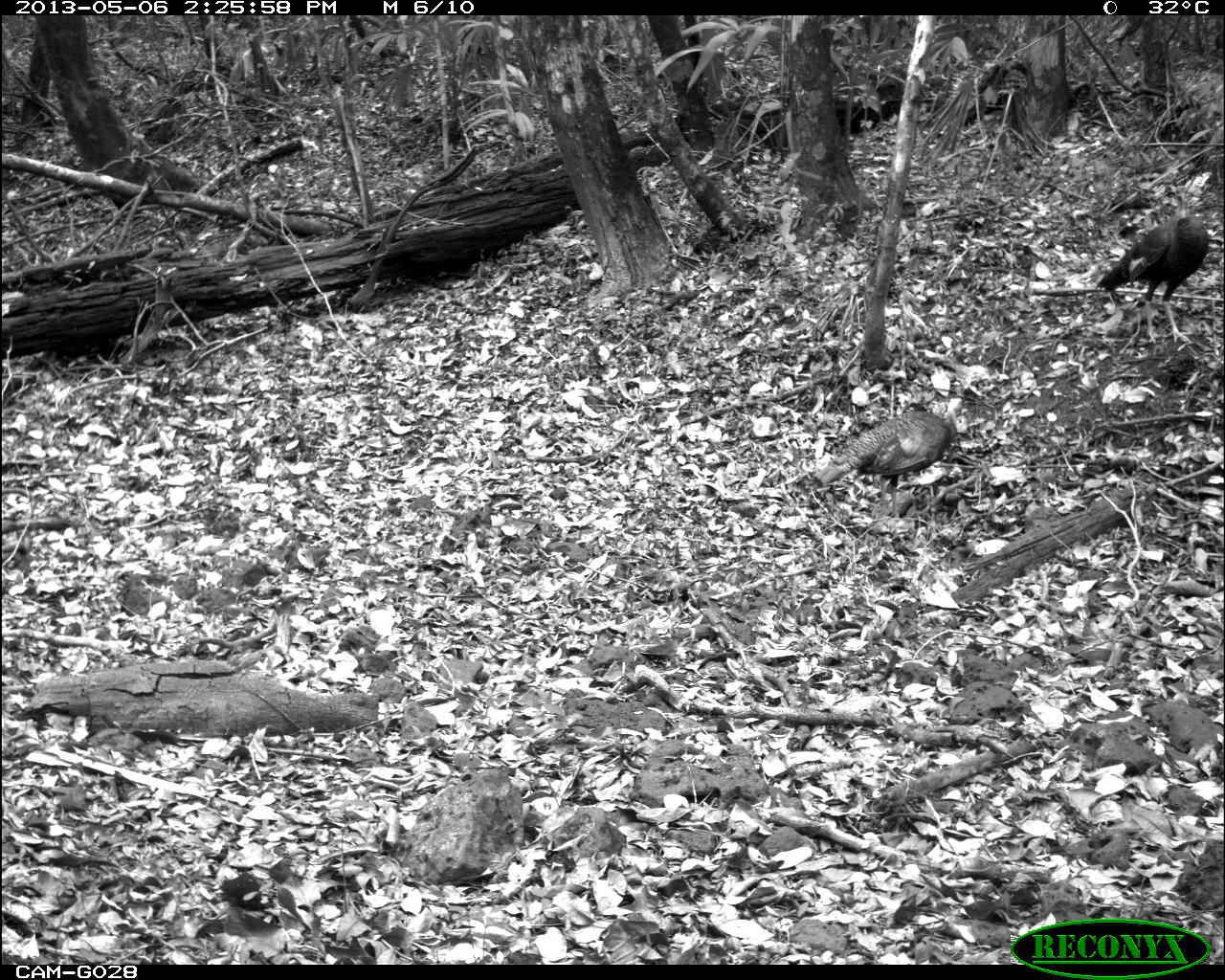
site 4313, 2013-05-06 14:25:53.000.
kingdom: Animalia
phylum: Chordata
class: Aves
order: Galliformes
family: Phasianidae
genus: Meleagris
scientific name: Meleagris ocellata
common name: ocellated turkey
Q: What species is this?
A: Meleagris ocellata (ocellated turkey).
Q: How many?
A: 4.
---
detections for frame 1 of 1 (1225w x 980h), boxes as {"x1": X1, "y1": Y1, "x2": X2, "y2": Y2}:
meleagris ocellata: {"x1": 810, "y1": 407, "x2": 958, "y2": 519}; {"x1": 1095, "y1": 207, "x2": 1210, "y2": 345}